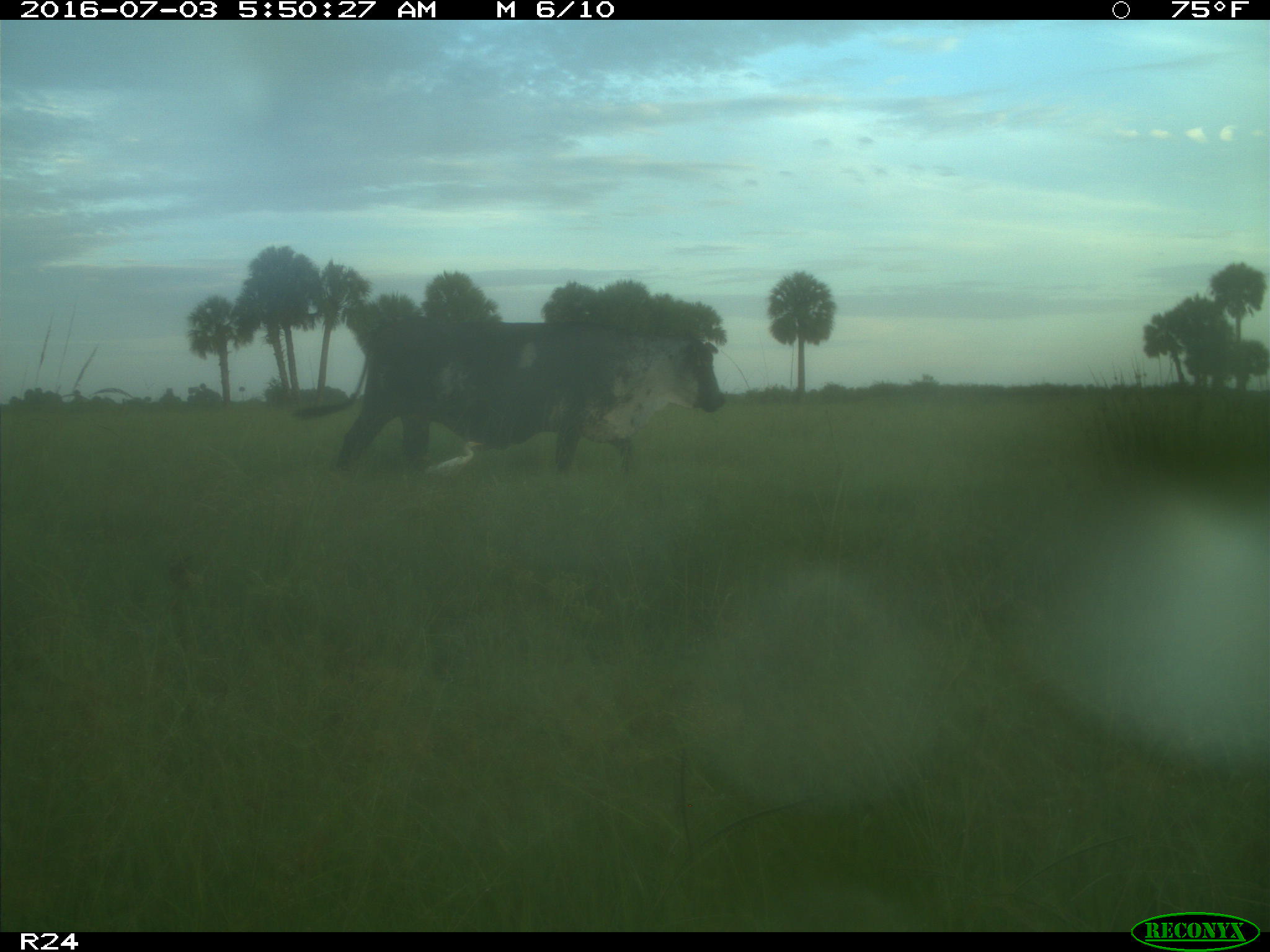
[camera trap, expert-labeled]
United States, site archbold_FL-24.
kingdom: Animalia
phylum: Chordata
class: Mammalia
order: Artiodactyla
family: Bovidae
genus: Bos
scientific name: Bos taurus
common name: domestic cow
Bos taurus (domestic cow).